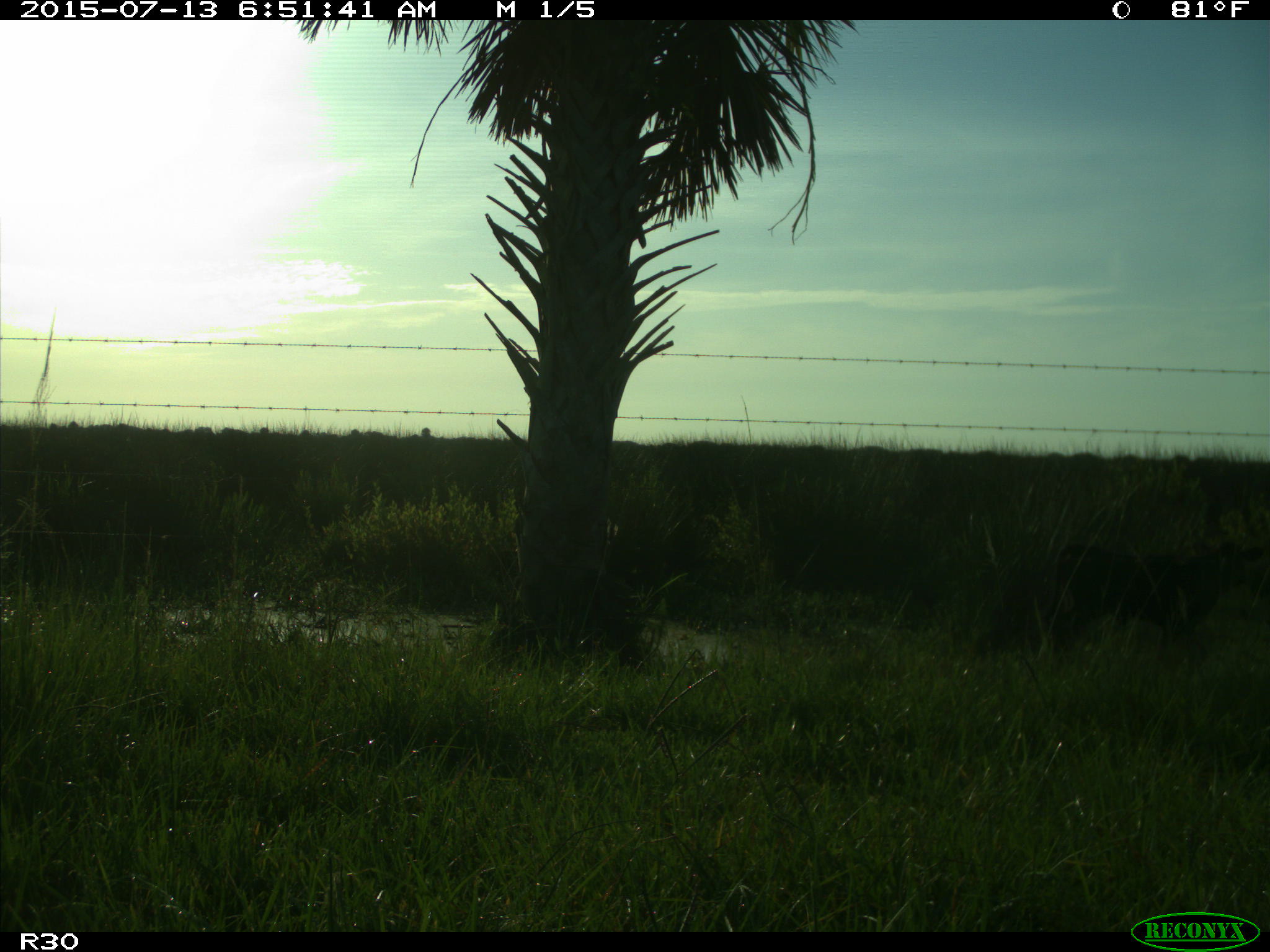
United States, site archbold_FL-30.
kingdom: Animalia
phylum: Chordata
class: Mammalia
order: Artiodactyla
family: Bovidae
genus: Bos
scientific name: Bos taurus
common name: domestic cow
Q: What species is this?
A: Bos taurus (domestic cow).